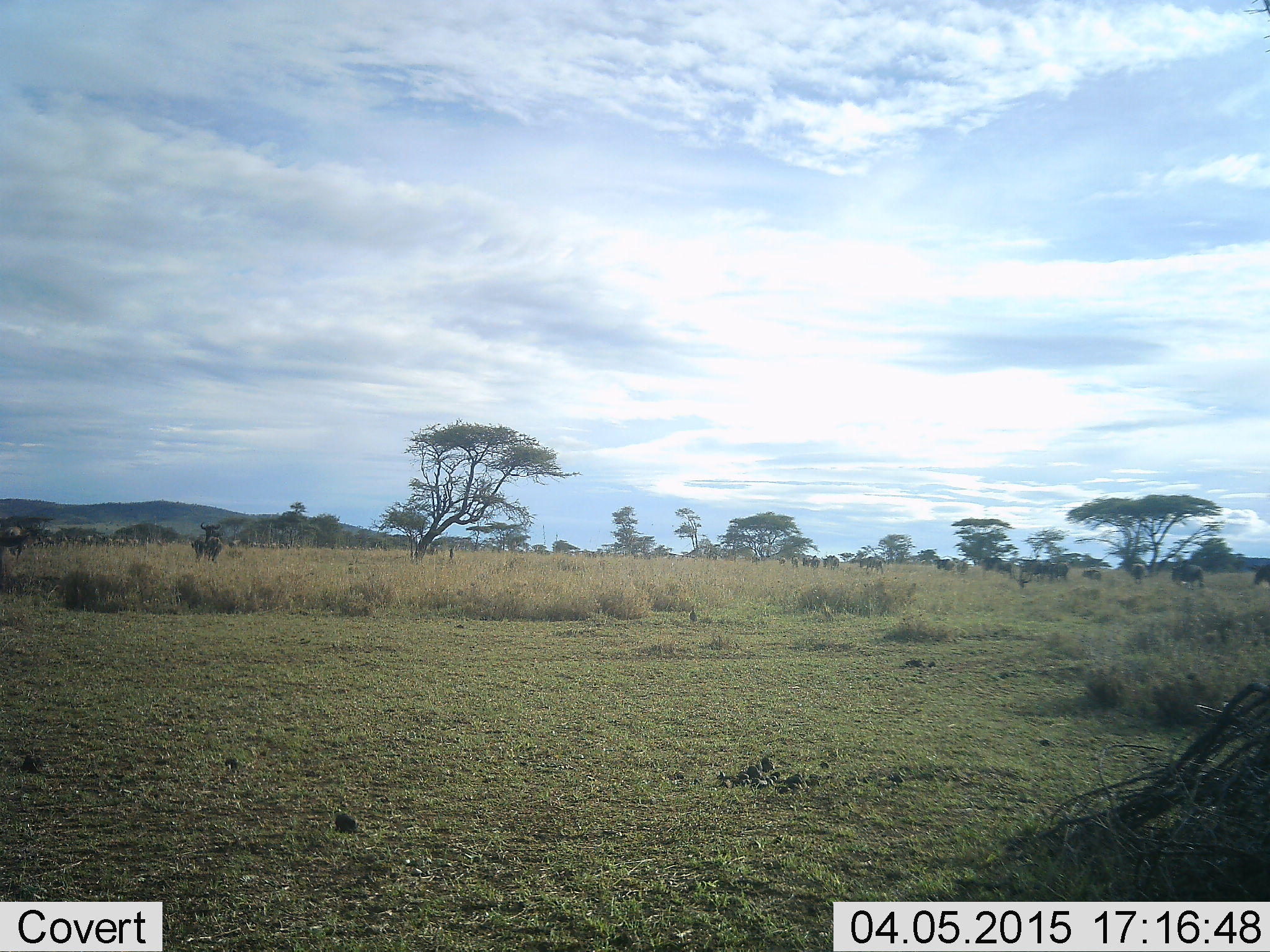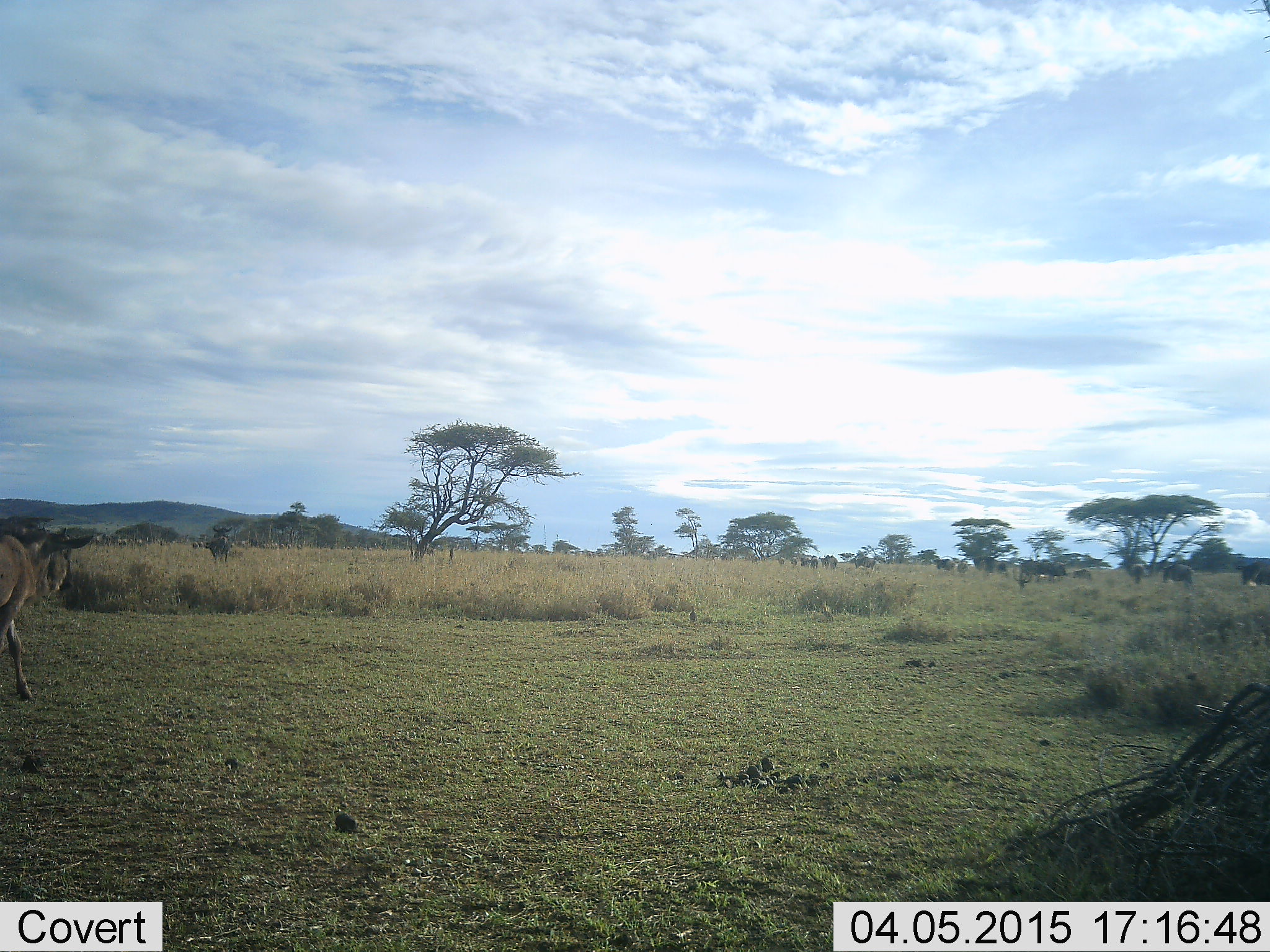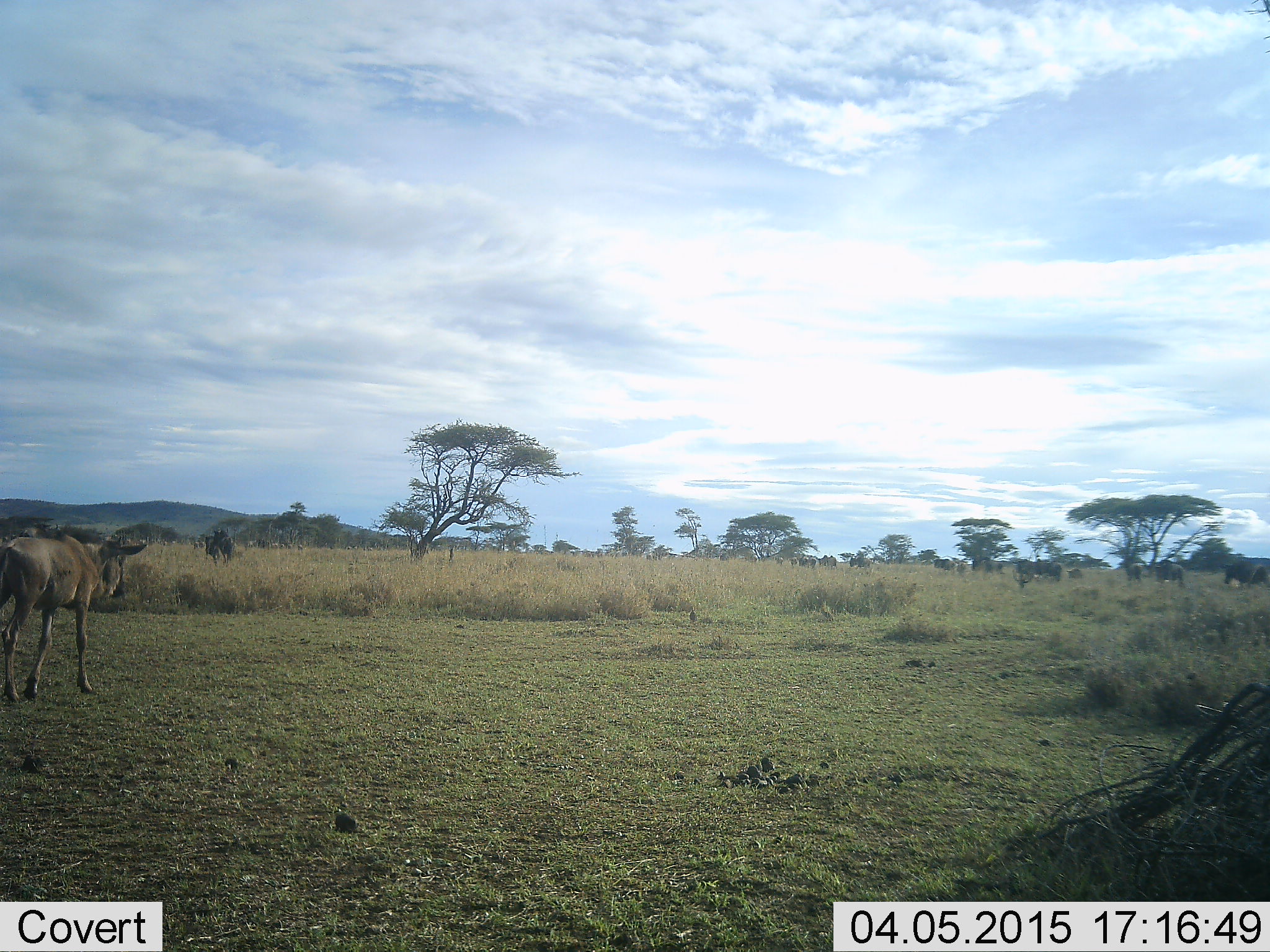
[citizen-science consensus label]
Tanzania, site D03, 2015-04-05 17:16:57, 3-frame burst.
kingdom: Animalia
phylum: Chordata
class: Mammalia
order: Artiodactyla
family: Bovidae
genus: Connochaetes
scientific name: Connochaetes taurinus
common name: blue wildebeest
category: wildebeest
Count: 11-50.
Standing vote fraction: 27%.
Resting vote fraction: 9%.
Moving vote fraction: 100%.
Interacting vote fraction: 0%.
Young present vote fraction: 55%.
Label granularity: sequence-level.